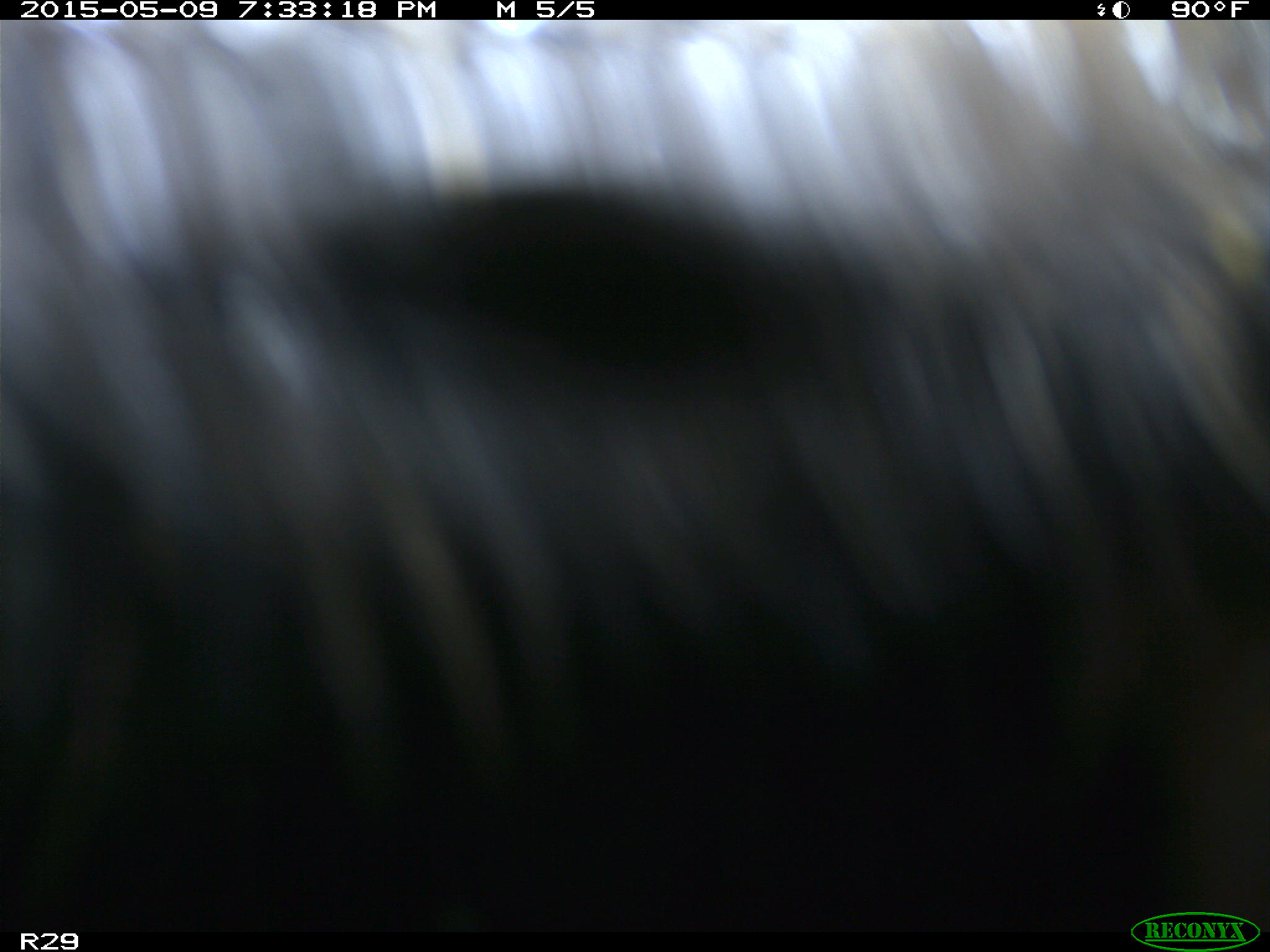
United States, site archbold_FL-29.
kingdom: Animalia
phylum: Chordata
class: Mammalia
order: Artiodactyla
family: Bovidae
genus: Bos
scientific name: Bos taurus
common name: domestic cow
Bos taurus (domestic cow).